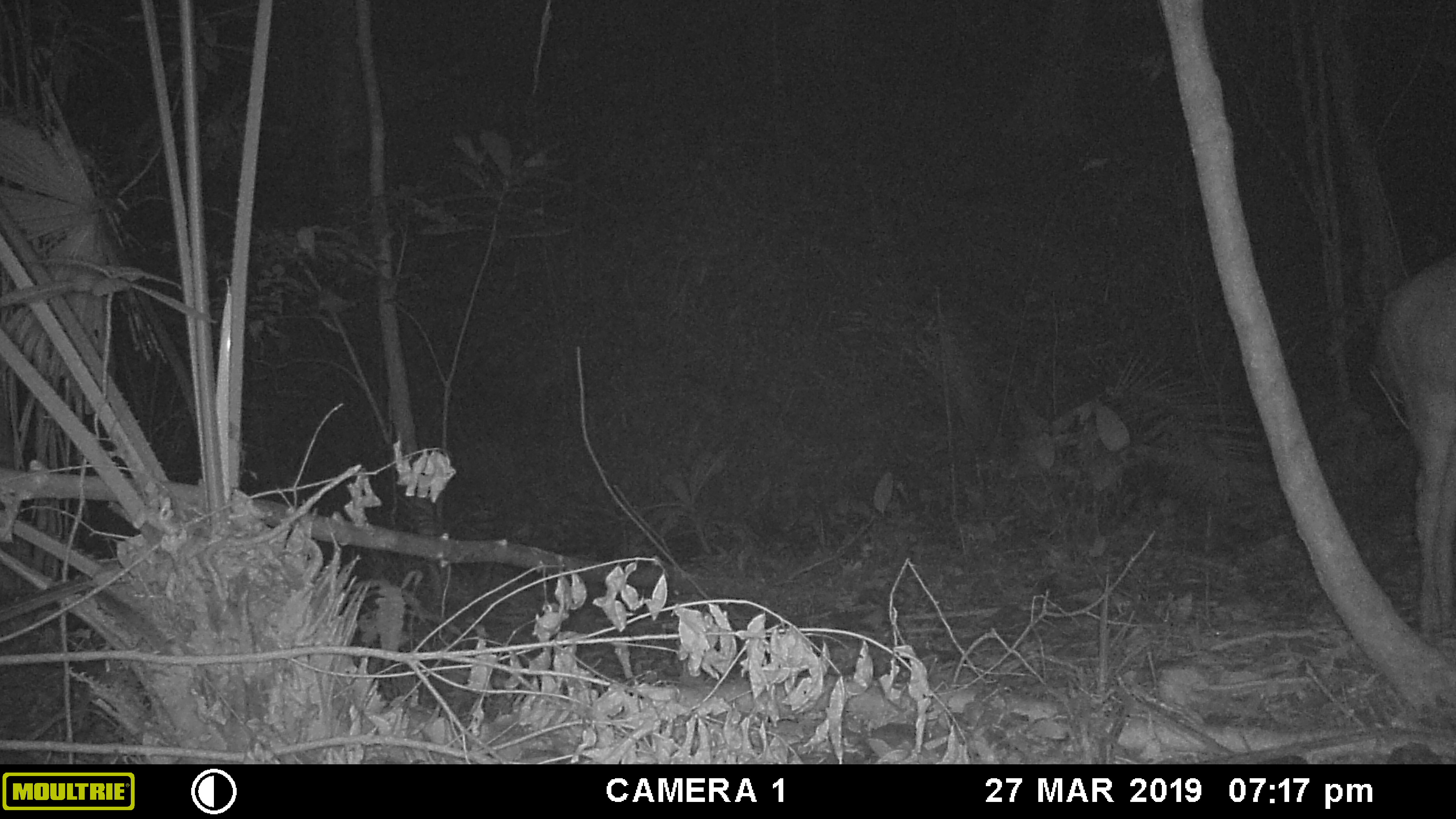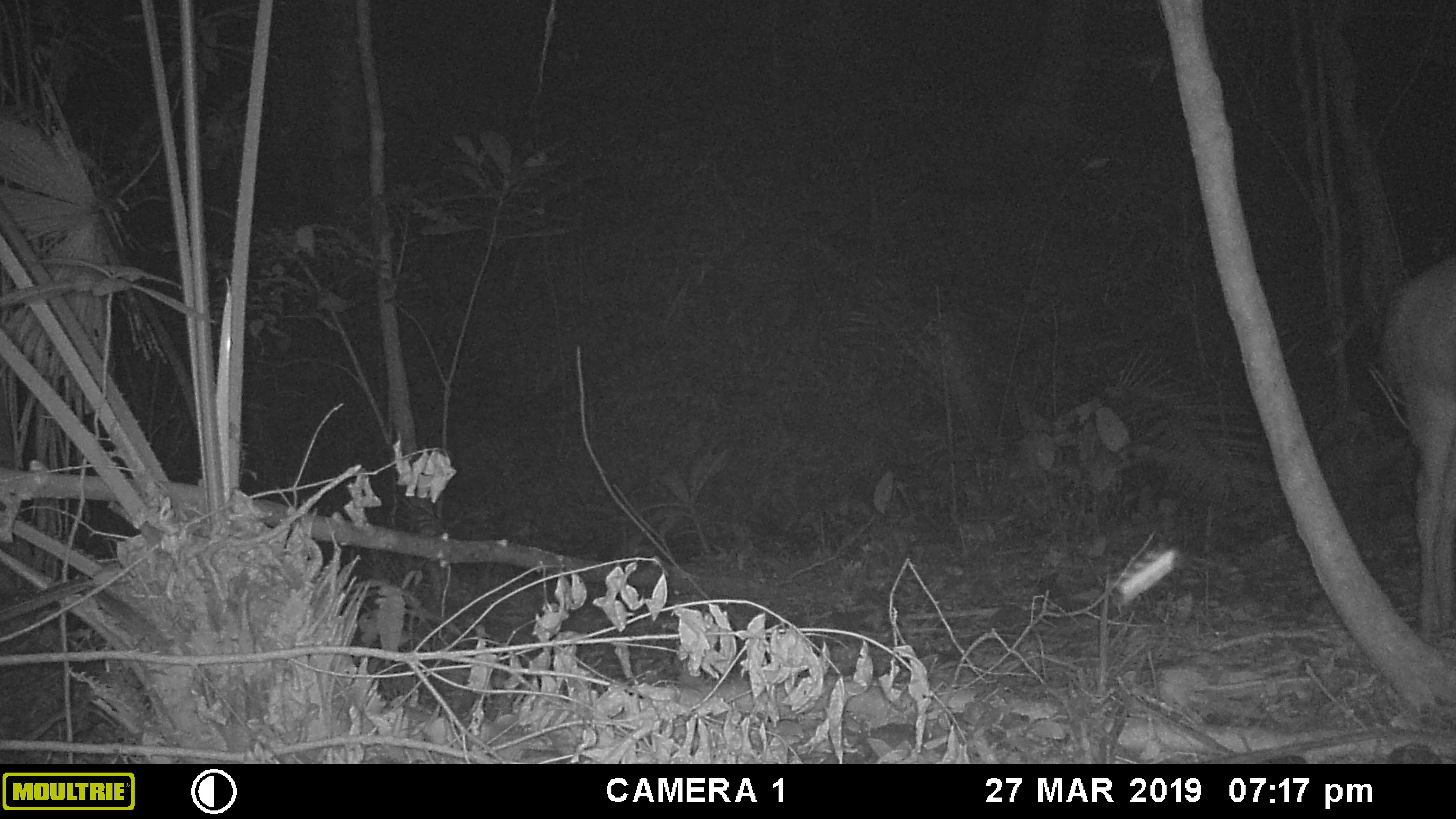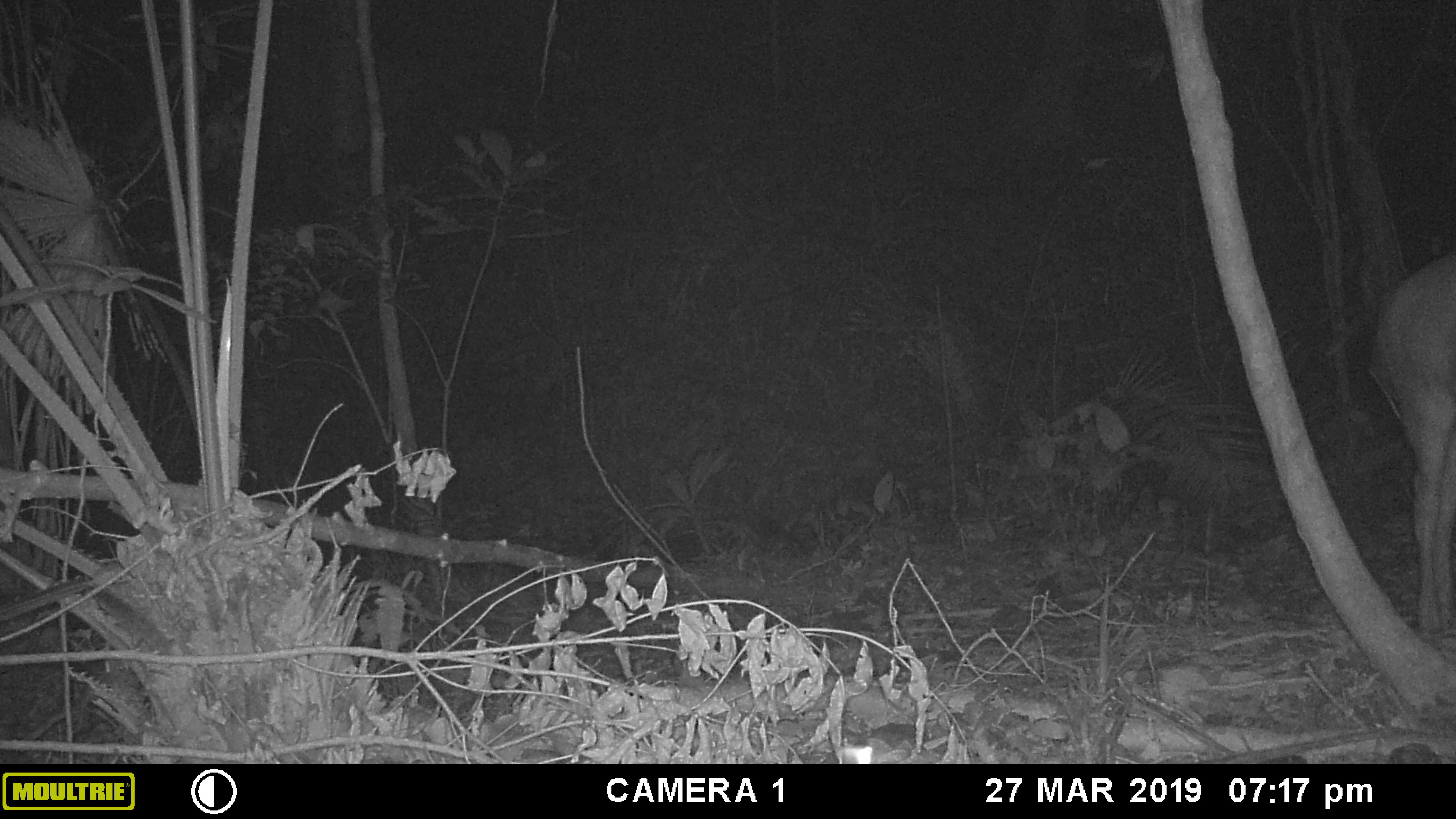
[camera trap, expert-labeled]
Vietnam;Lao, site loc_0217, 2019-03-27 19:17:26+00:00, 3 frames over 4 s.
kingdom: Animalia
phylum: Chordata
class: Mammalia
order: Artiodactyla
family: Cervidae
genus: Rusa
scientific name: Rusa unicolor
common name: sambar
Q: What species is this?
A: Sambar (Rusa unicolor).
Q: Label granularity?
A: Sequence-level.